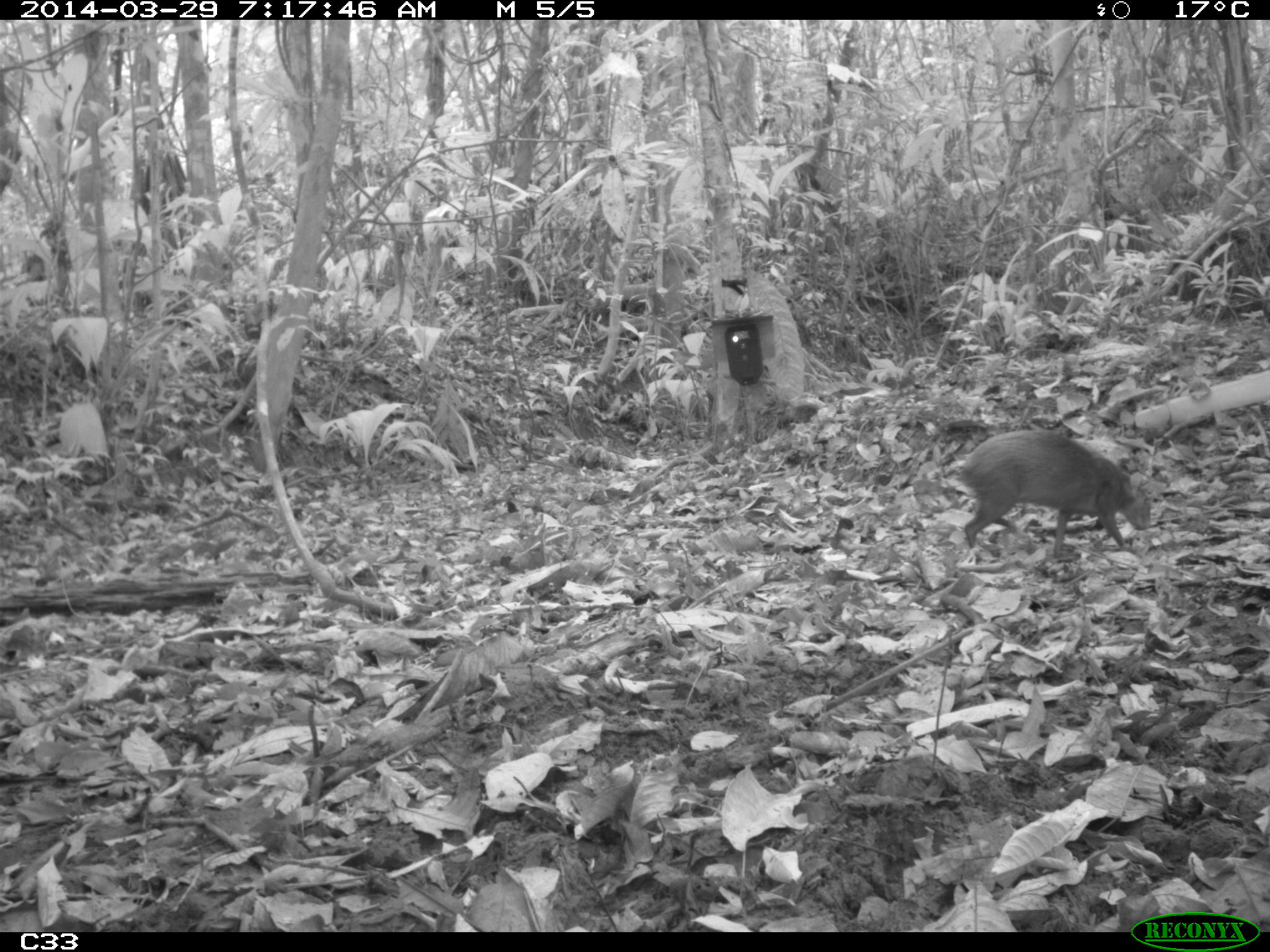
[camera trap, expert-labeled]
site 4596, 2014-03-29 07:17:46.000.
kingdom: Animalia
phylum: Chordata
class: Mammalia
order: Rodentia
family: Dasyproctidae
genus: Dasyprocta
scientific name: Dasyprocta leporina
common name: red-rumped agouti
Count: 1.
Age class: adult.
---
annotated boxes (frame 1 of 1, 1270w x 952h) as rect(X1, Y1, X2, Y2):
dasyprocta leporina: rect(953, 429, 1151, 564)